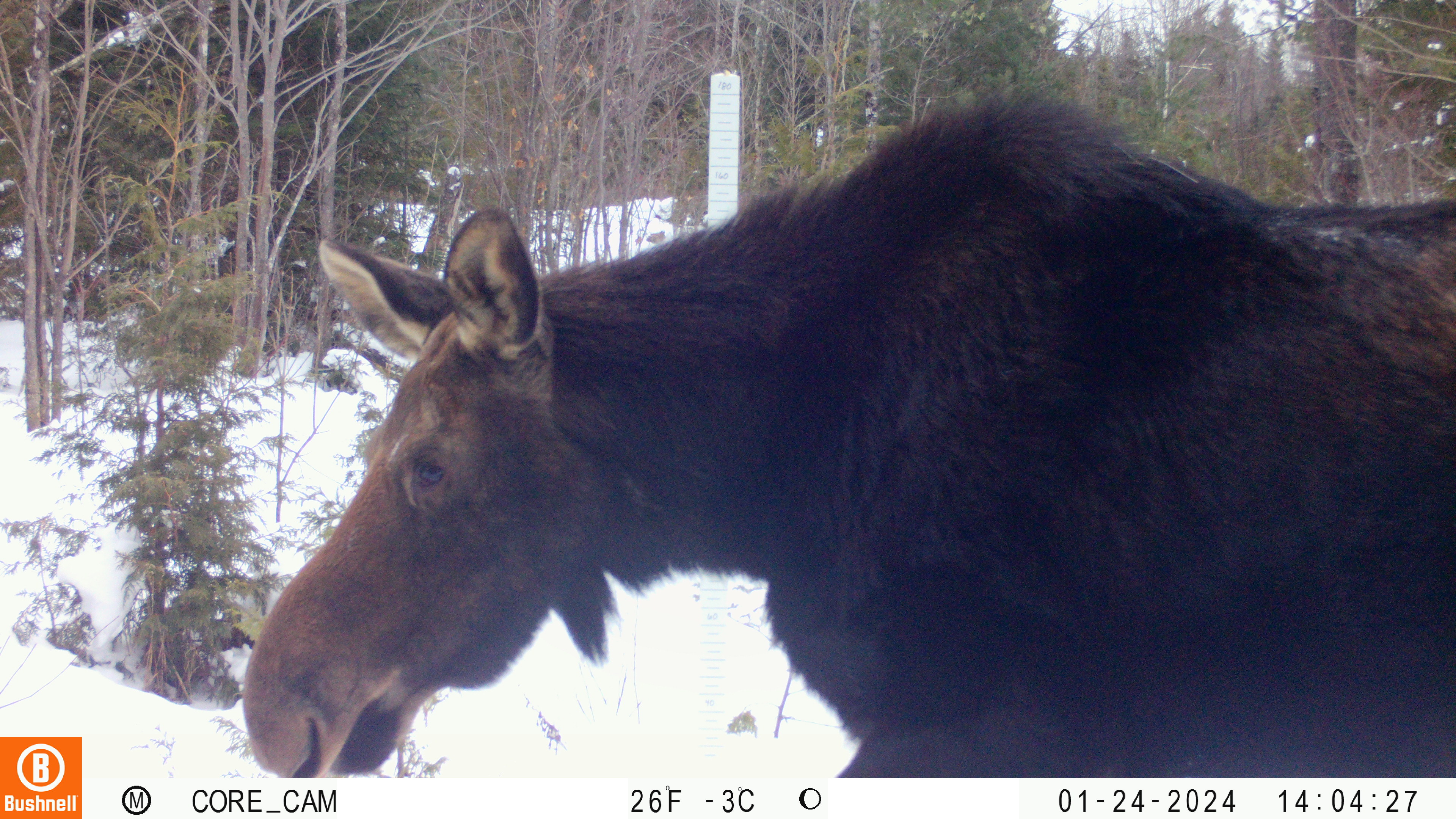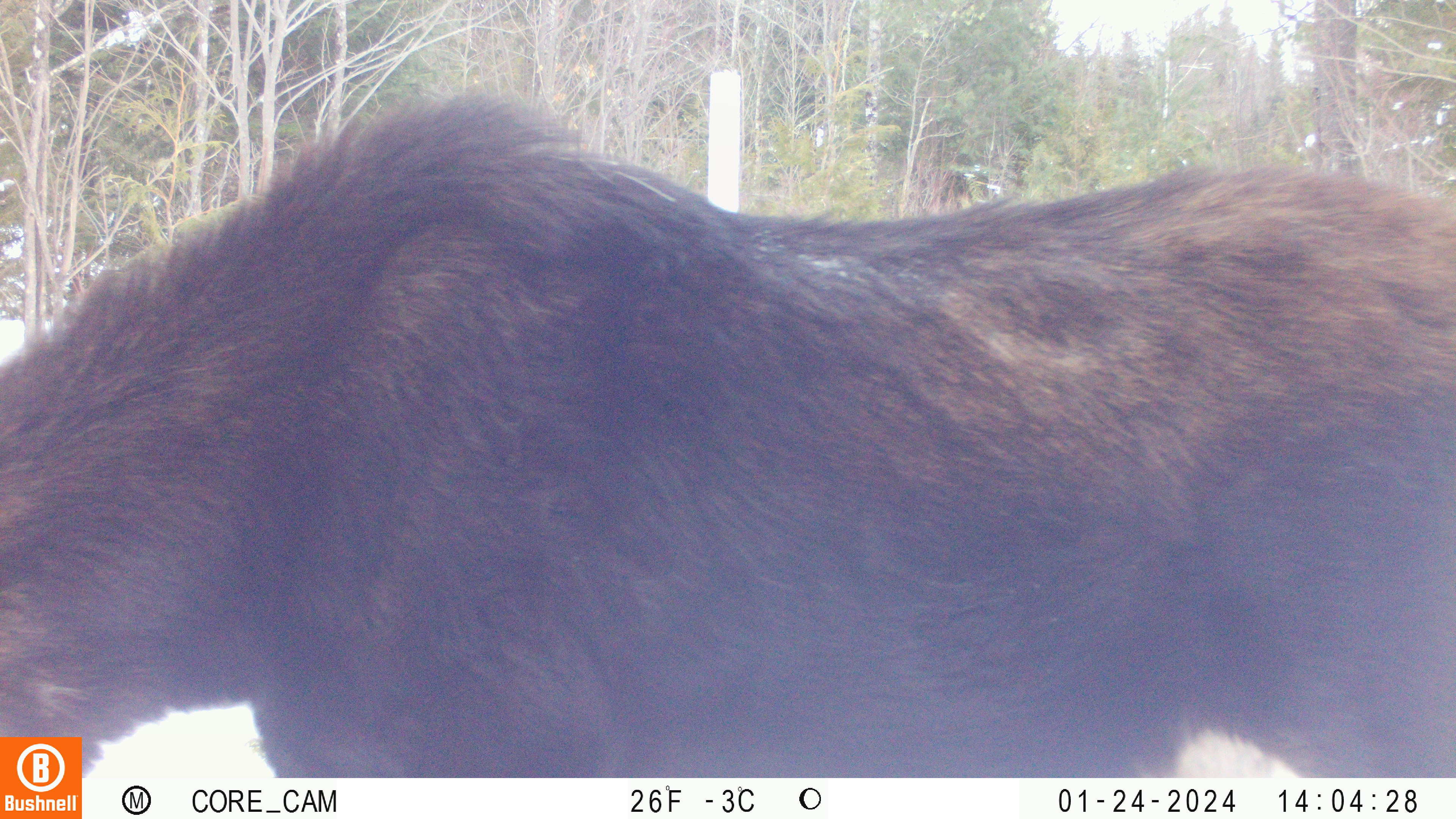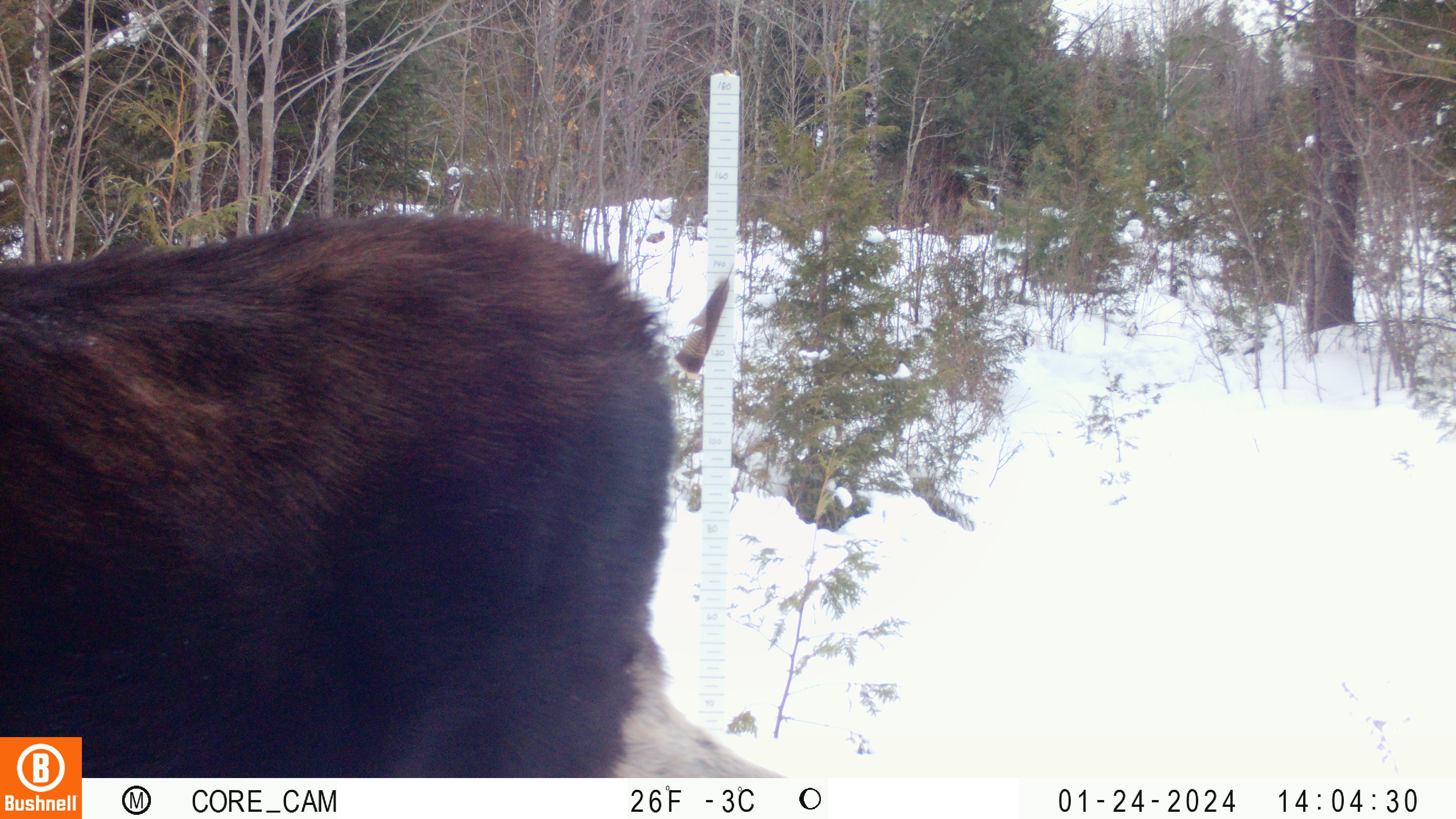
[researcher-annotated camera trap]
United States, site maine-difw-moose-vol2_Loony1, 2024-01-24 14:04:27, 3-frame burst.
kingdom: Animalia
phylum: Chordata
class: Mammalia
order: Artiodactyla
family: Cervidae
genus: Alces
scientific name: Alces alces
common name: moose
Moose (Alces alces).